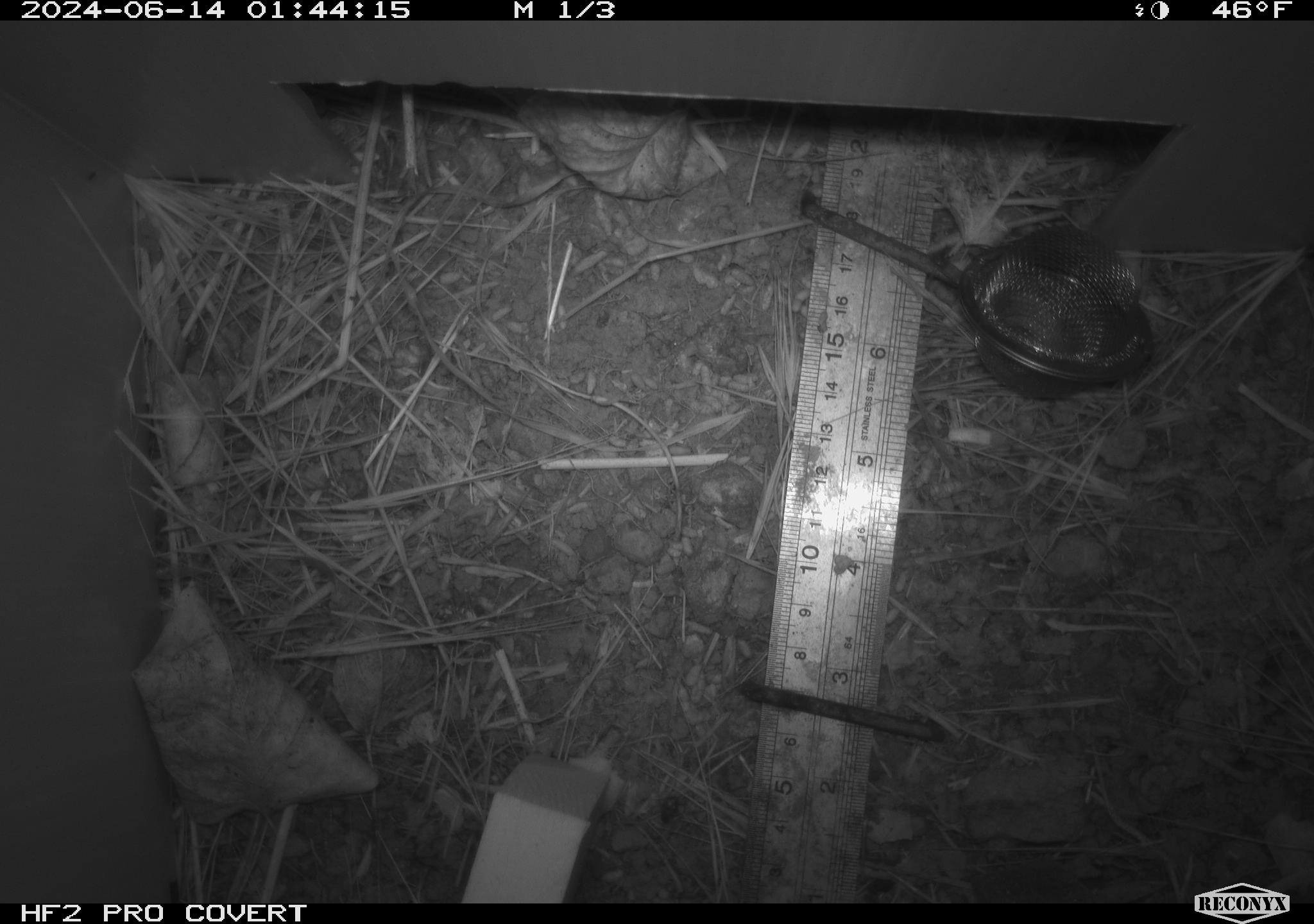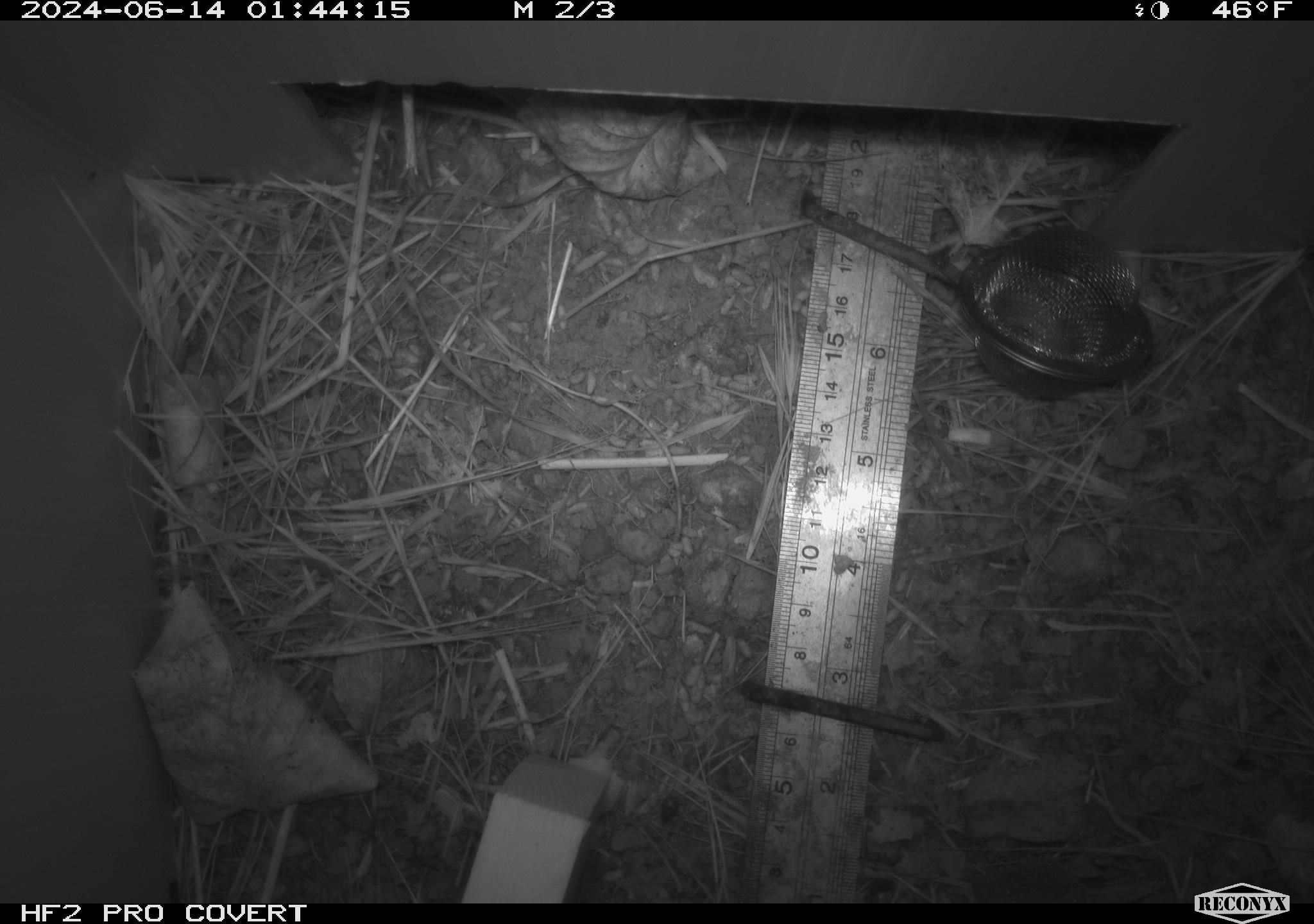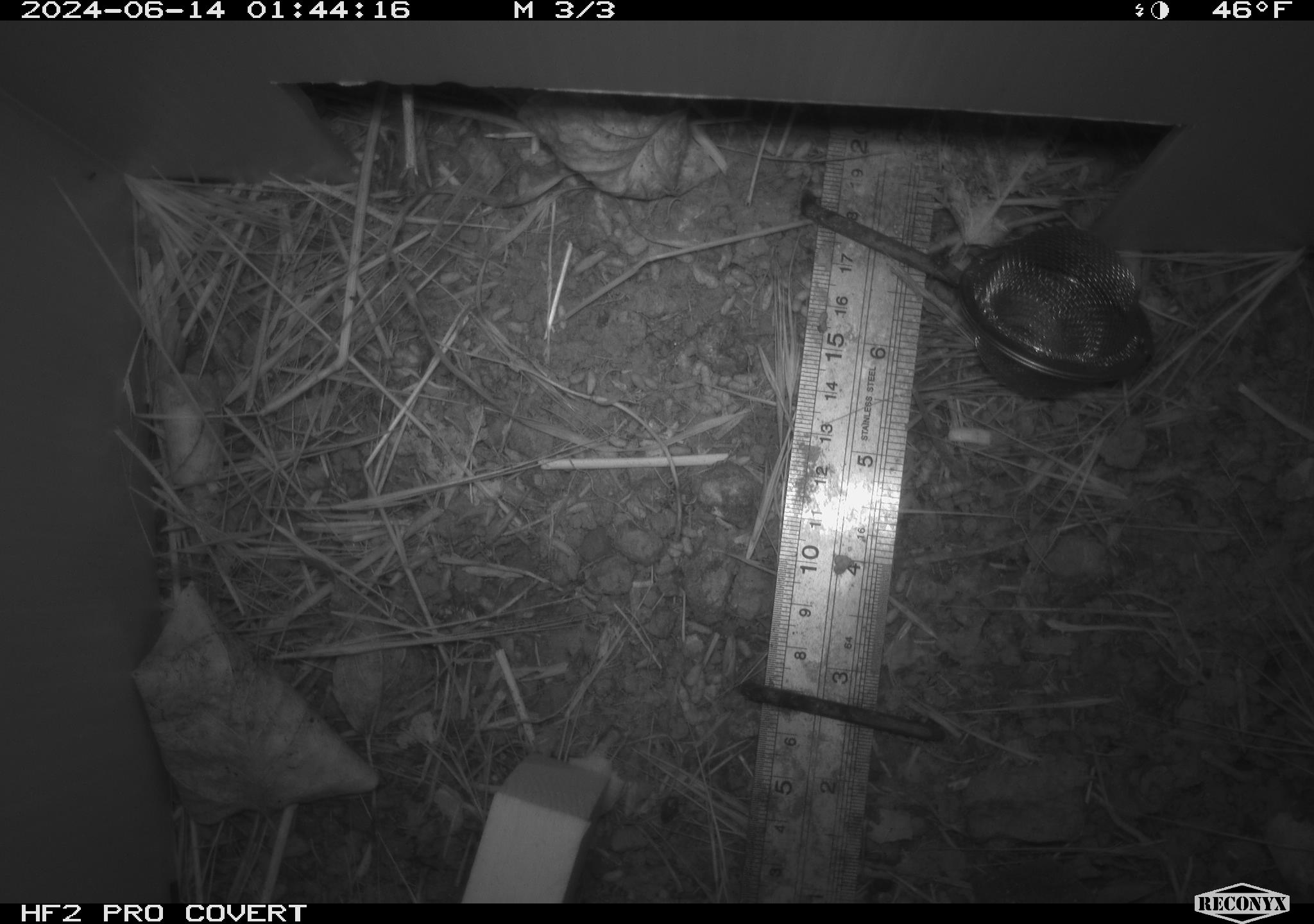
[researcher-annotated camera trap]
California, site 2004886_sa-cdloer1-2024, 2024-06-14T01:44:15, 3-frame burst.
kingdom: Animalia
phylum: Arthropoda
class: Insecta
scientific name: Insecta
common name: insect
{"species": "insect (Insecta)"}